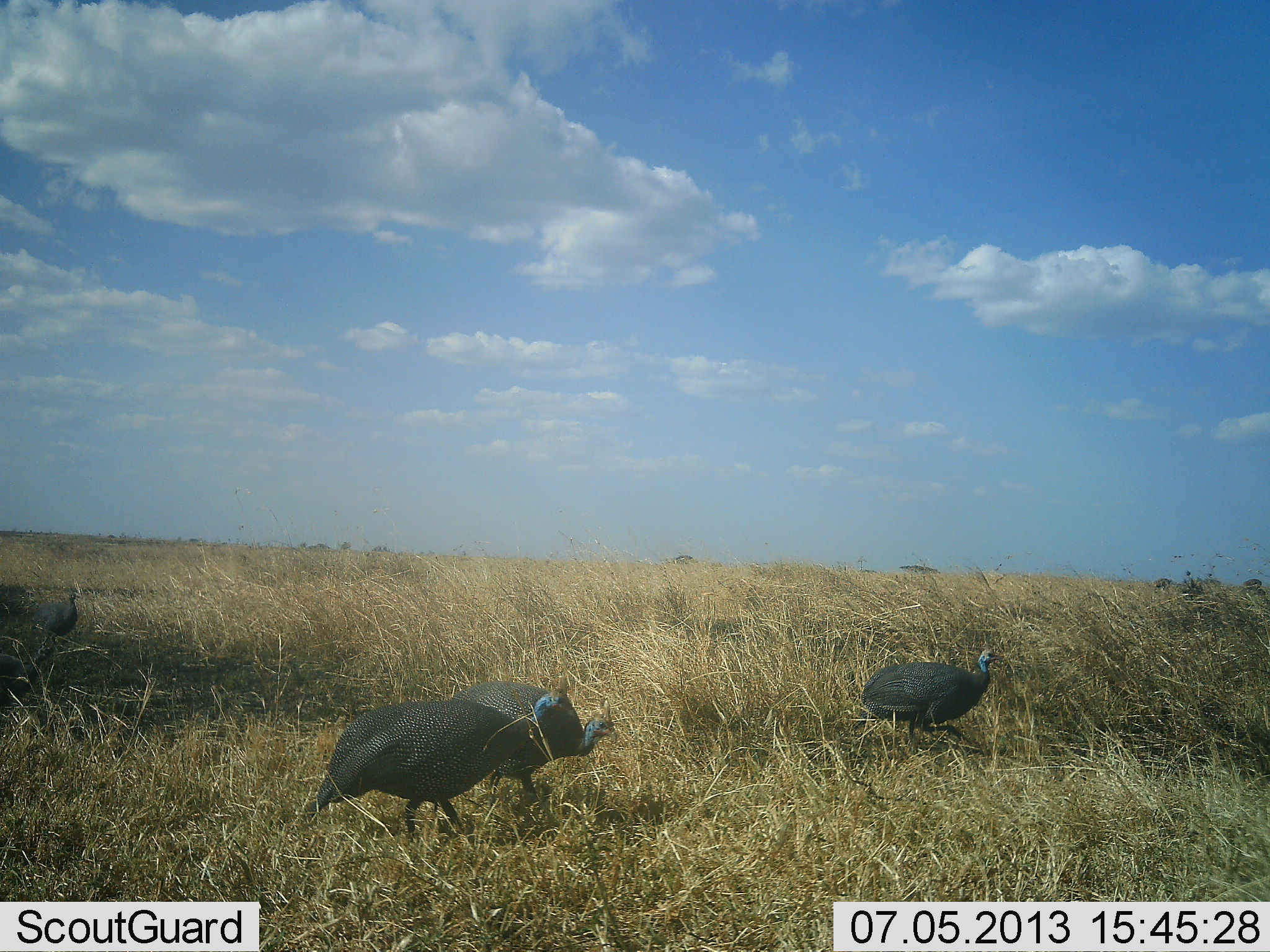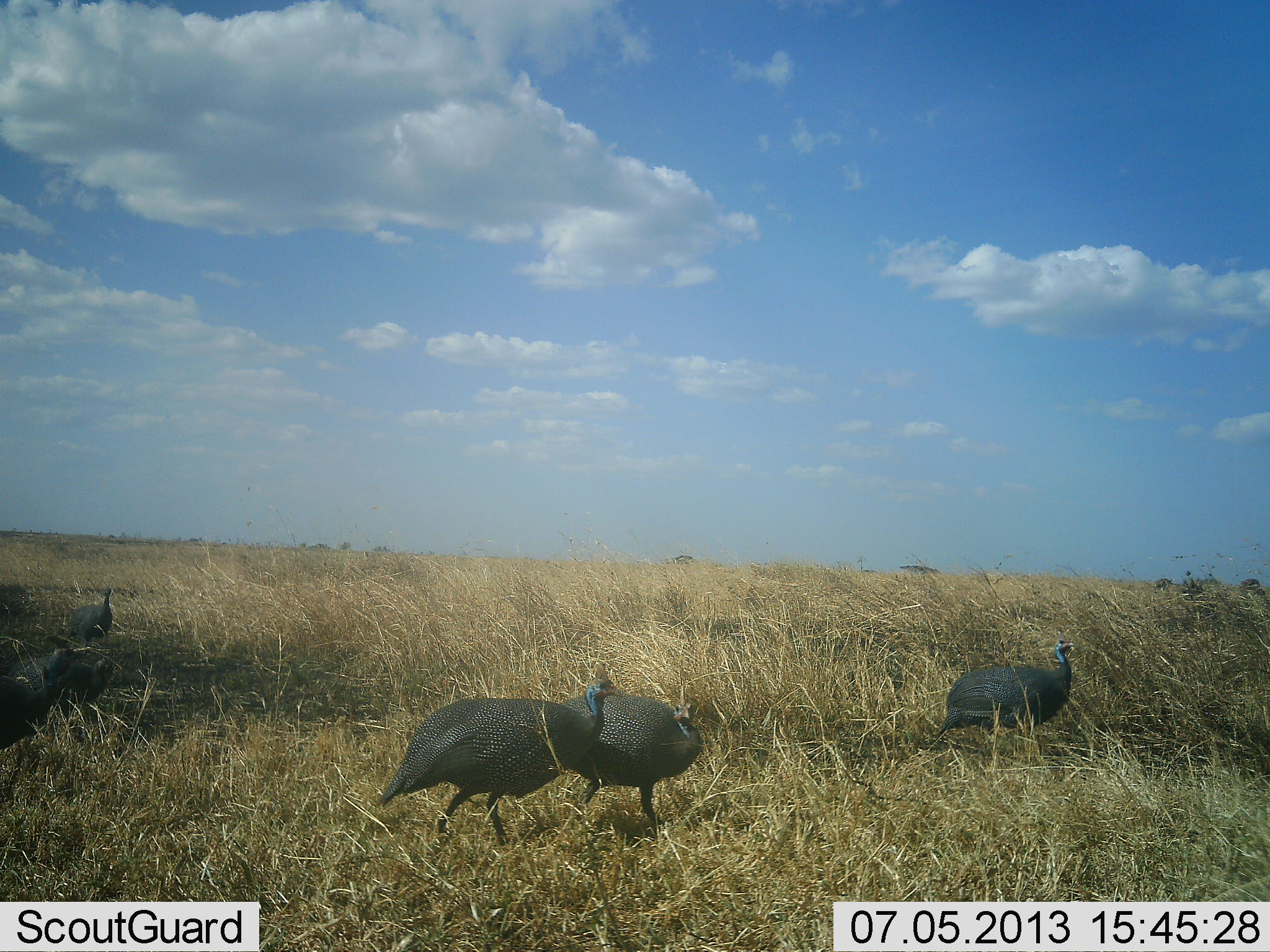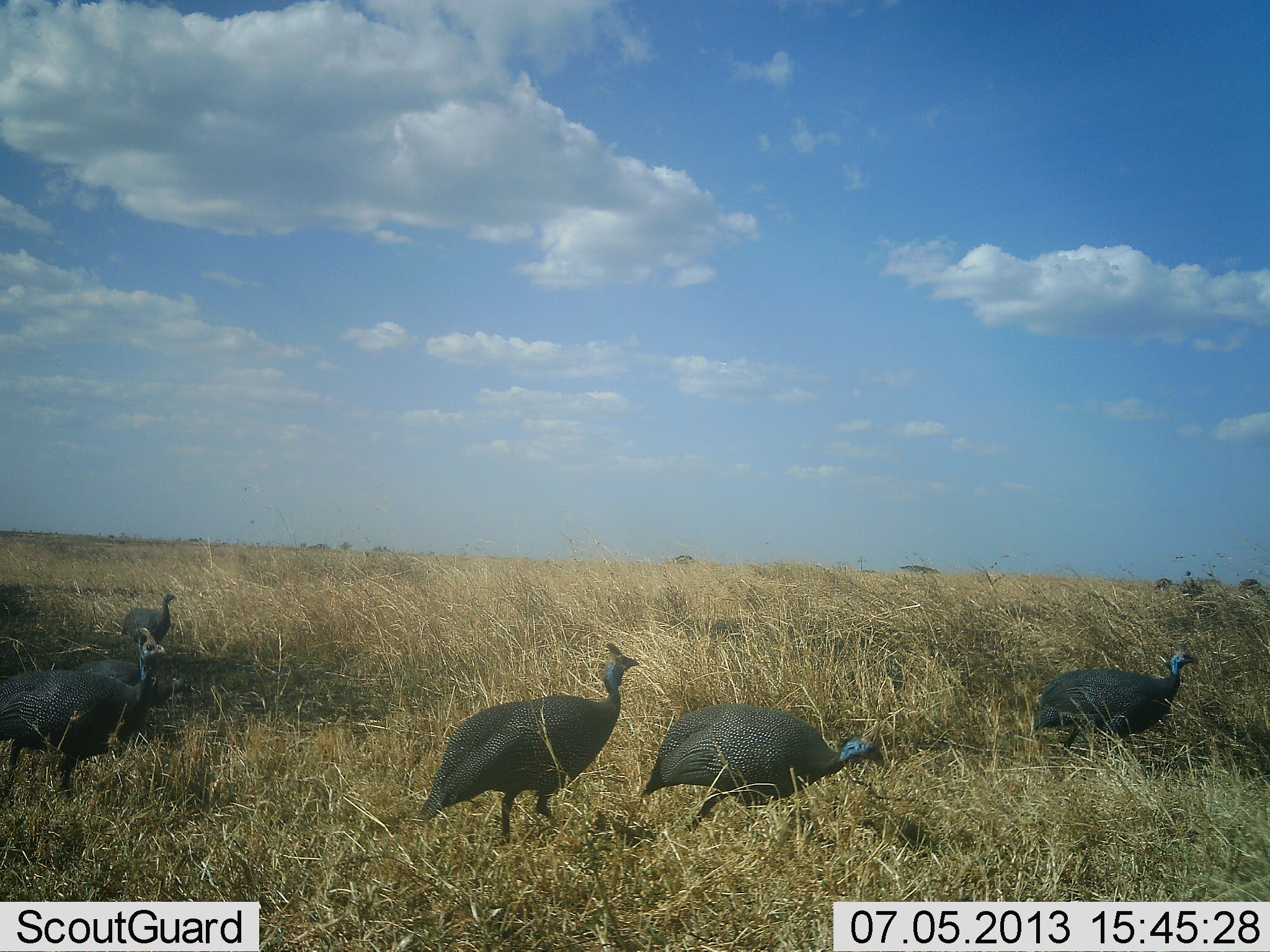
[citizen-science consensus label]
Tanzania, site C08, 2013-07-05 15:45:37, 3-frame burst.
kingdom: Animalia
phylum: Chordata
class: Aves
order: Galliformes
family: Numididae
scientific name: Numididae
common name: guinea fowl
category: guineafowl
Guineafowl (guinea fowl) (Numididae), count 6. Behavior (volunteer vote fractions): standing 5%, resting 0%, moving 95%, interacting 0%. Young present (vote fraction): 0%. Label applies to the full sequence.